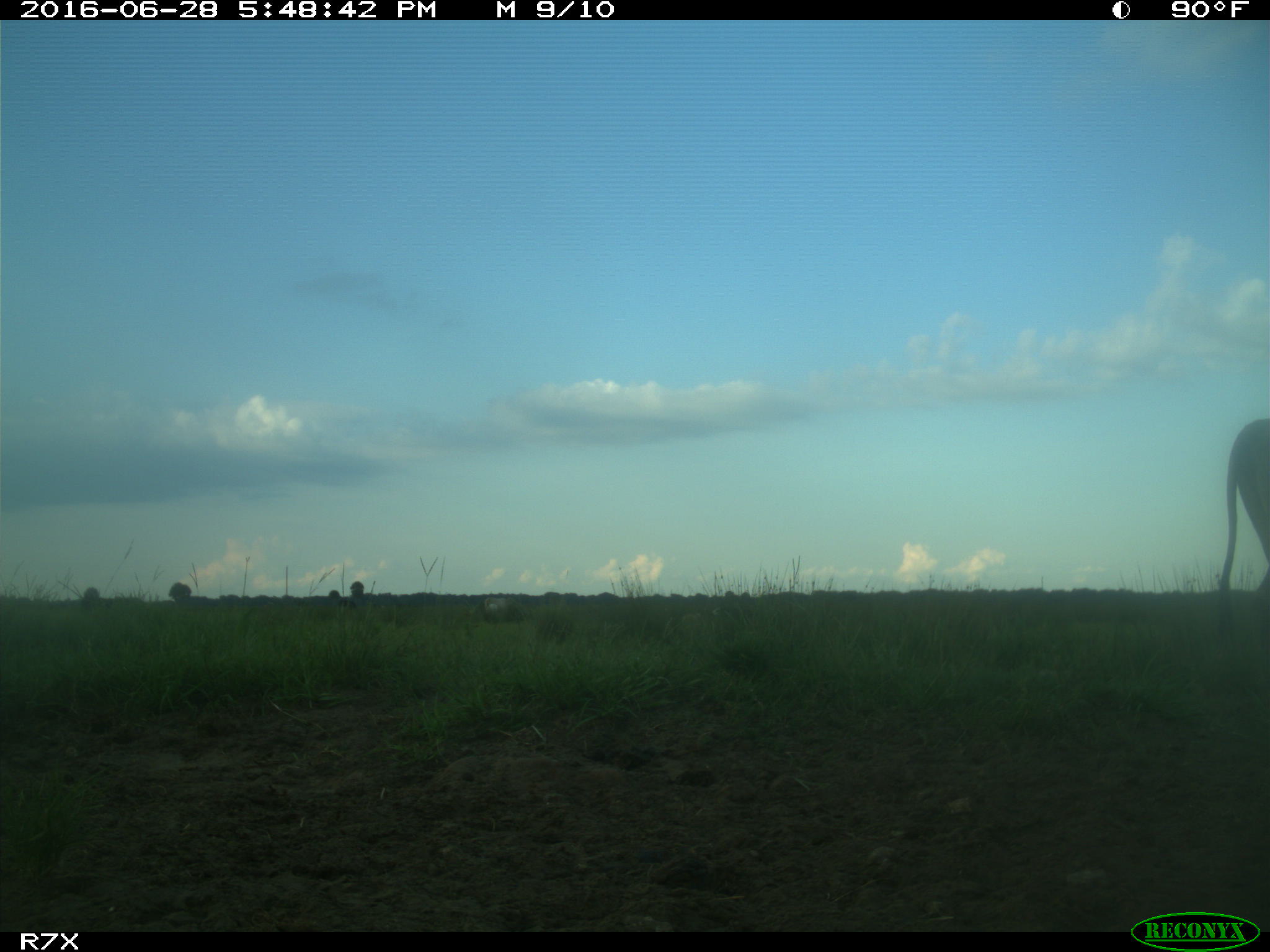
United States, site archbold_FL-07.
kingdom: Animalia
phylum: Chordata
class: Mammalia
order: Artiodactyla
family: Bovidae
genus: Bos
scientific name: Bos taurus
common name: domestic cow